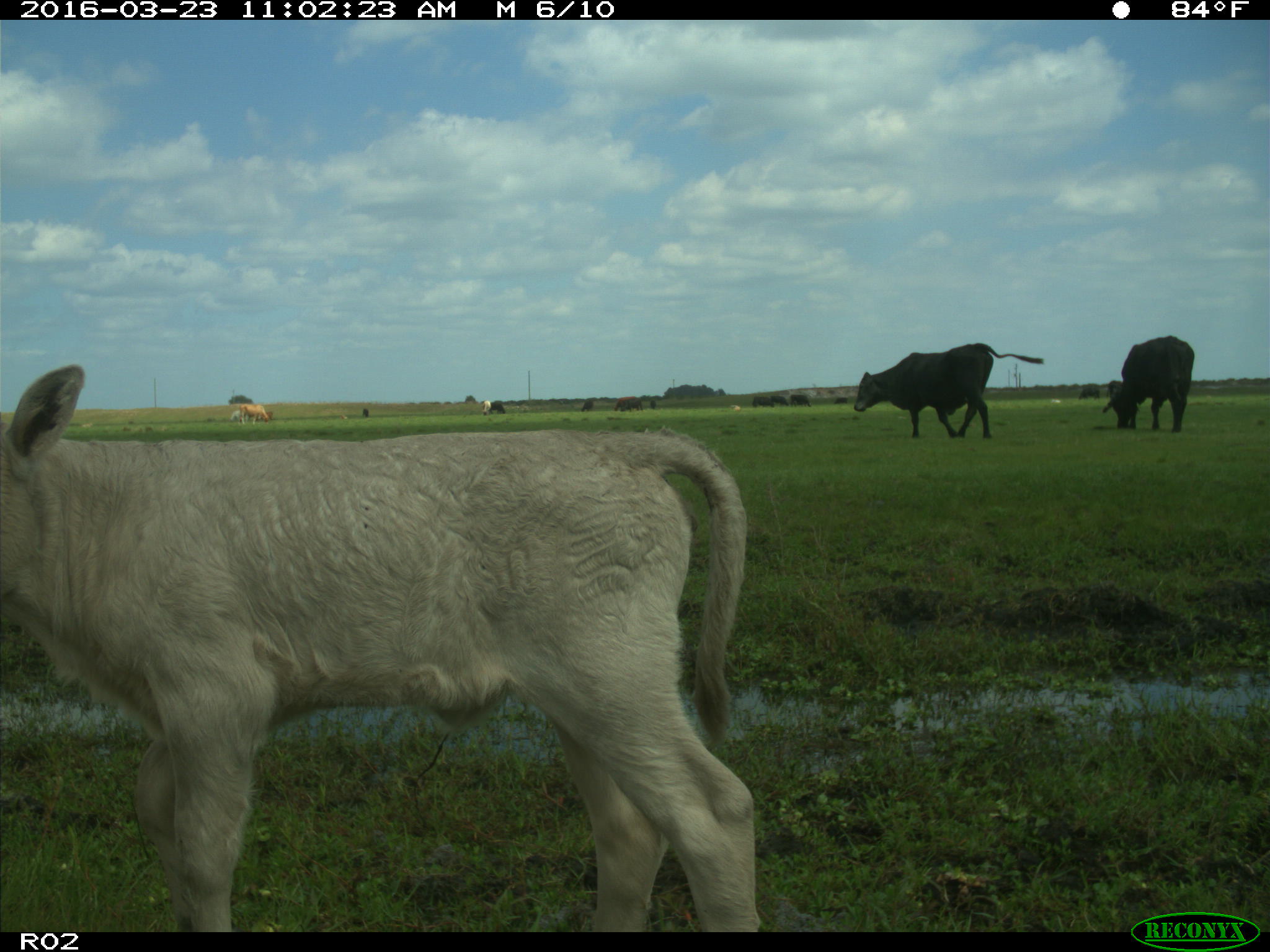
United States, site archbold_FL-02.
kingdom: Animalia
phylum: Chordata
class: Mammalia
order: Artiodactyla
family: Bovidae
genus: Bos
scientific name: Bos taurus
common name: domestic cow